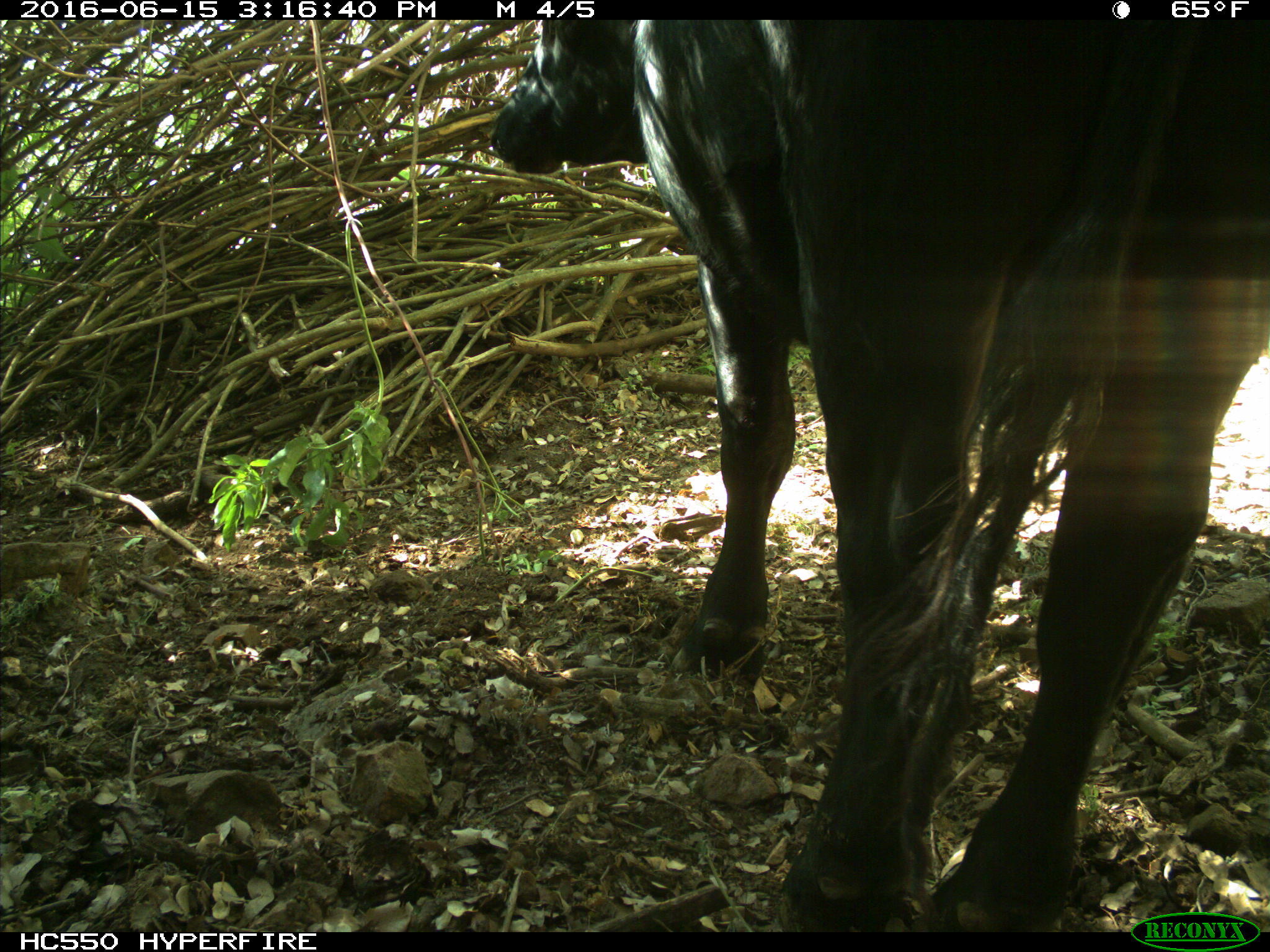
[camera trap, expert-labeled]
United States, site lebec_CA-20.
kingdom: Animalia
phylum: Chordata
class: Mammalia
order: Artiodactyla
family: Bovidae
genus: Bos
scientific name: Bos taurus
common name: domestic cow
Bos taurus (domestic cow).